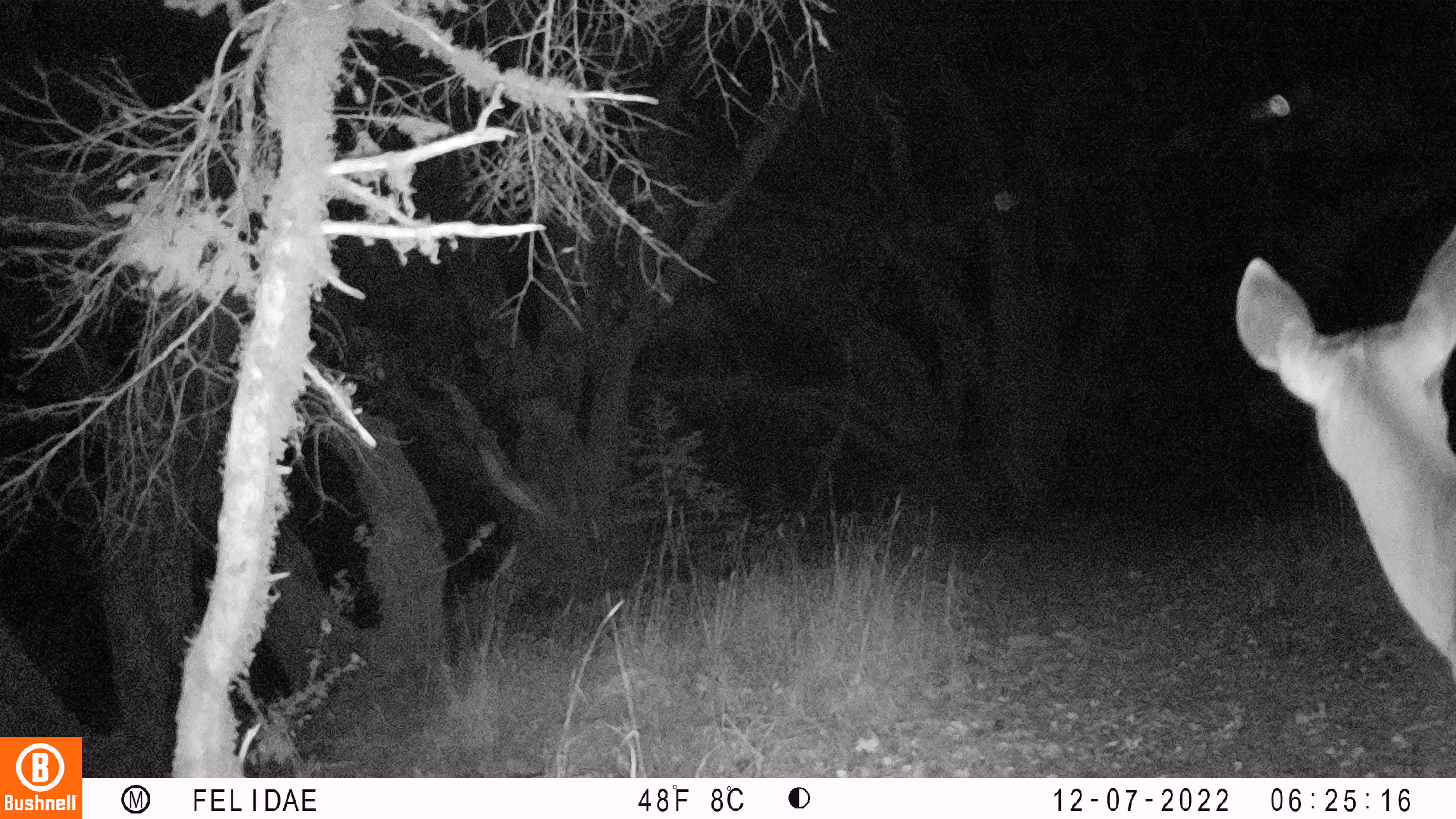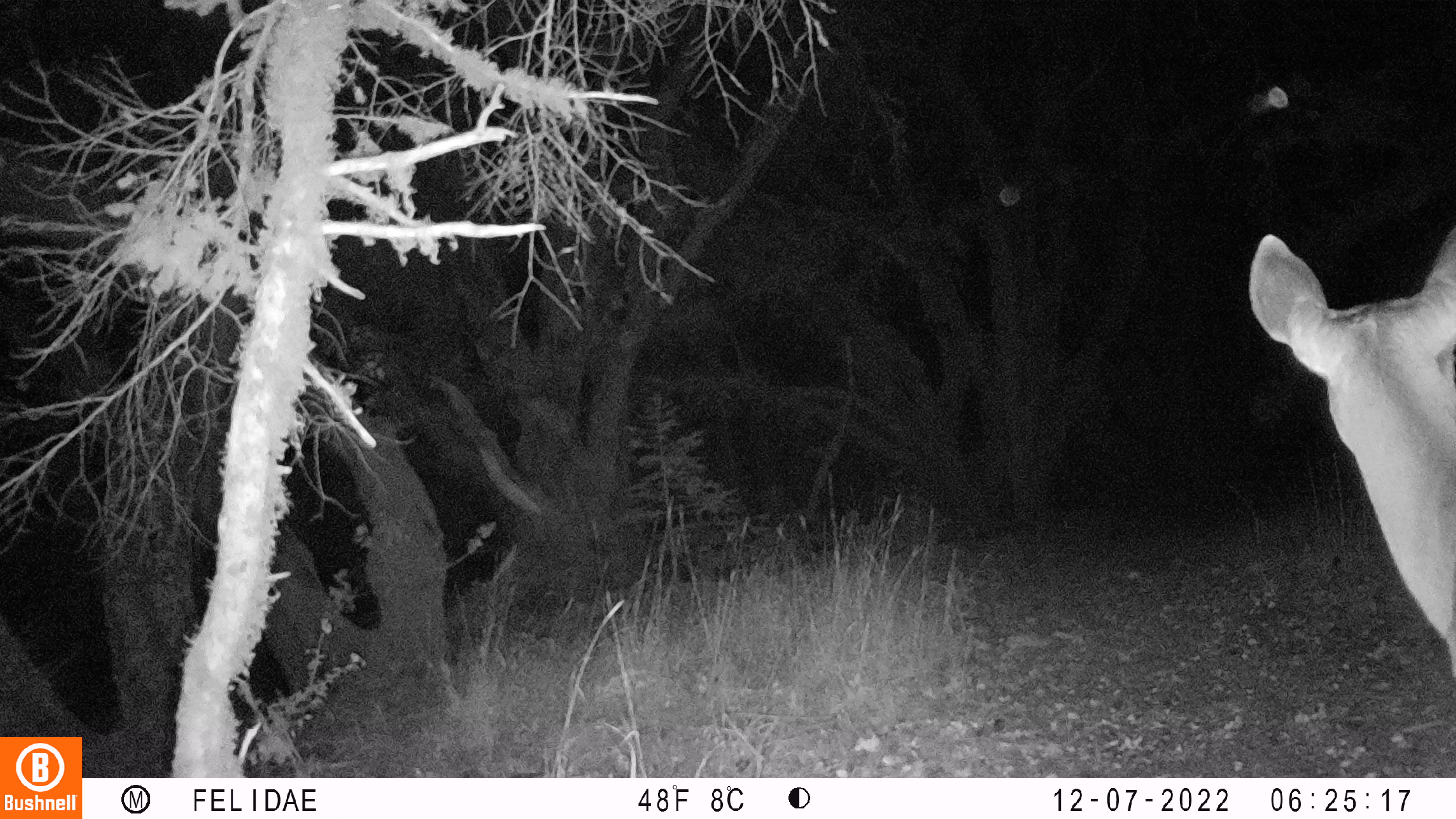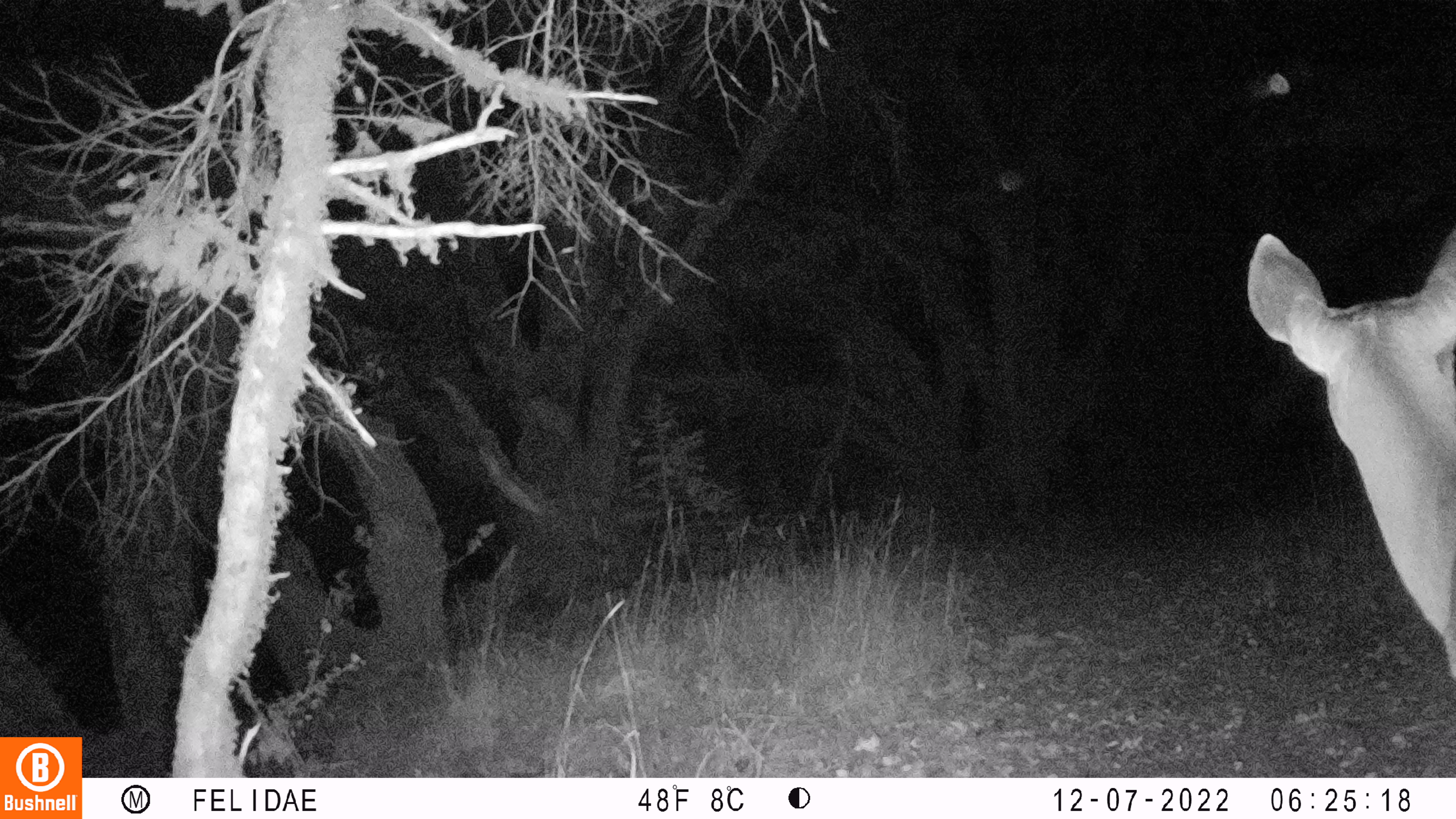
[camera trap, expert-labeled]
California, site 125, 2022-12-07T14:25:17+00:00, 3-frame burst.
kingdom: Animalia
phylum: Chordata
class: Mammalia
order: Artiodactyla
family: Cervidae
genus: Odocoileus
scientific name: Odocoileus hemionus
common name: mule deer